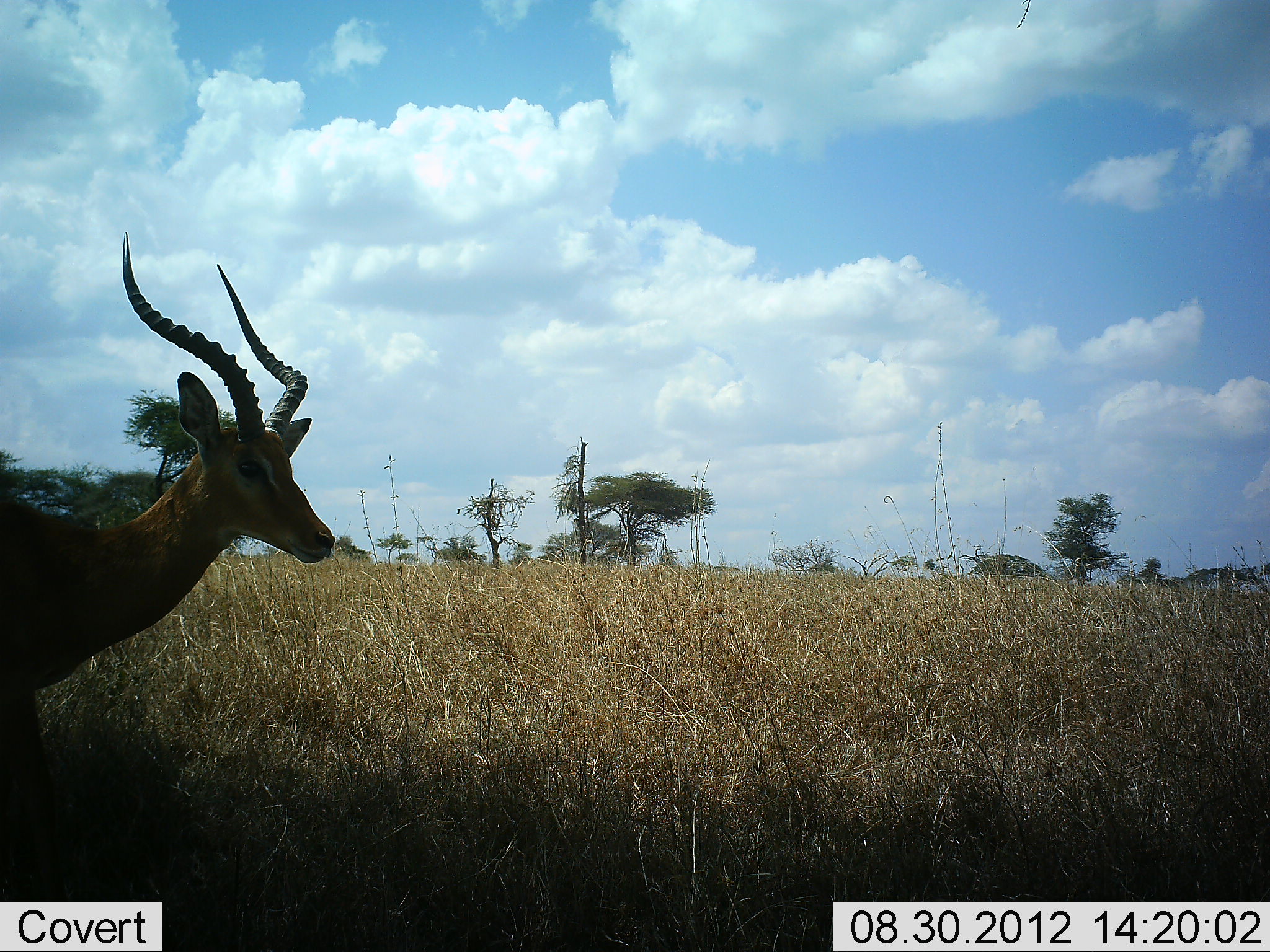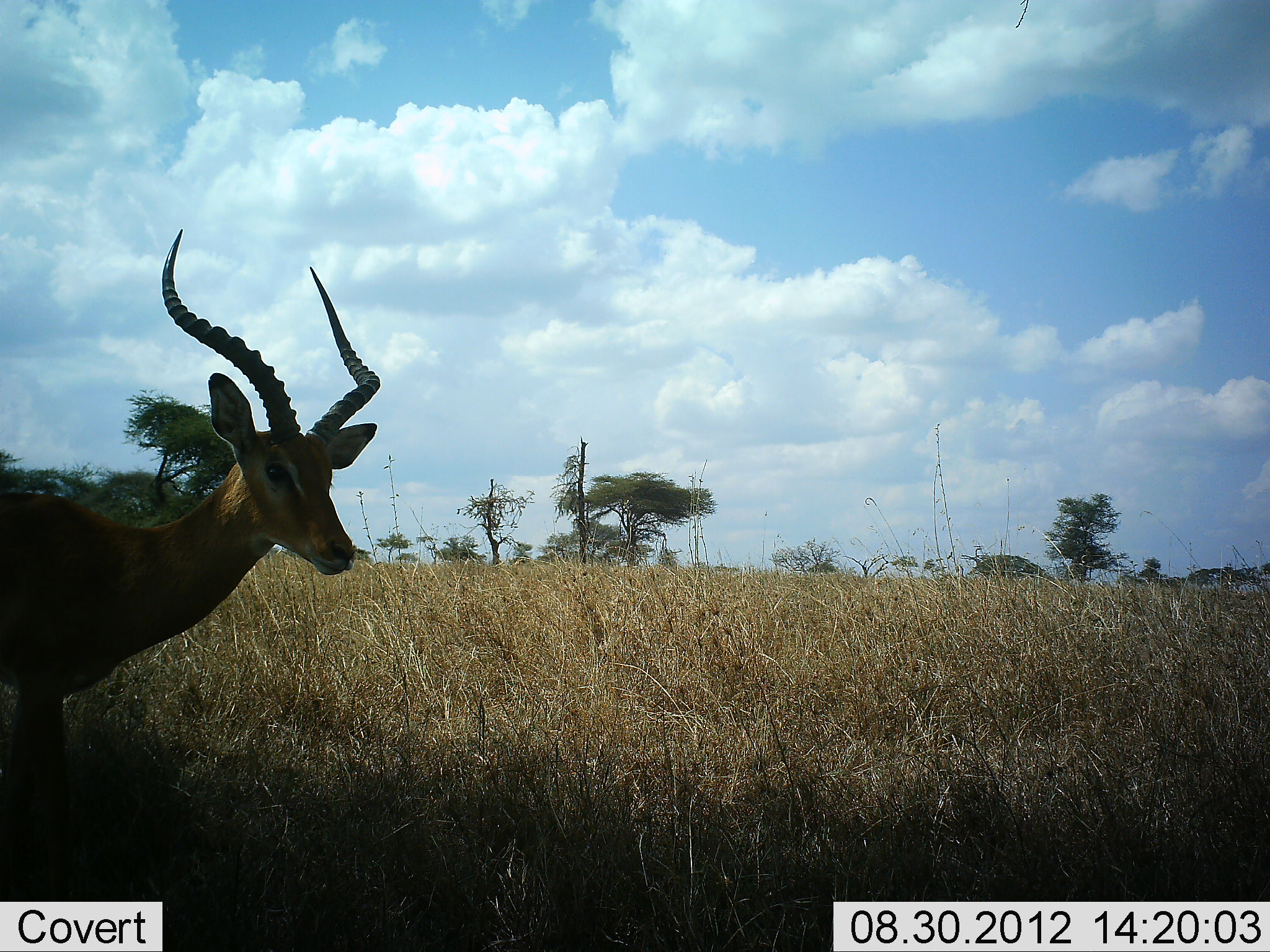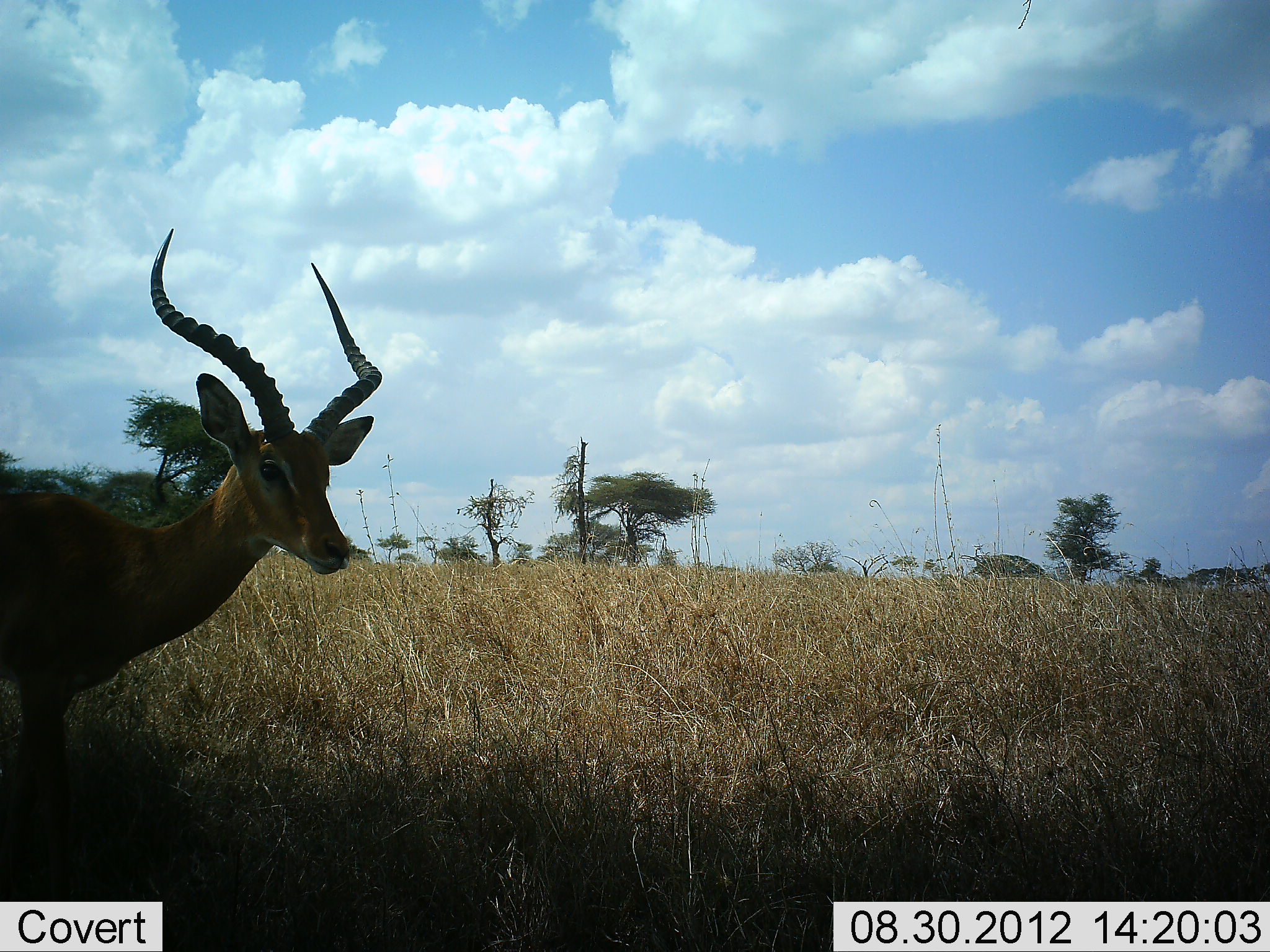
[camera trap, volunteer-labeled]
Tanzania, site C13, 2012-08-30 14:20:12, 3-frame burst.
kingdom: Animalia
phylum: Chordata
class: Mammalia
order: Artiodactyla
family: Bovidae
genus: Aepyceros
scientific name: Aepyceros melampus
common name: impala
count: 1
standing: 70%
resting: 0%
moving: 30%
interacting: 0%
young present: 0%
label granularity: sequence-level